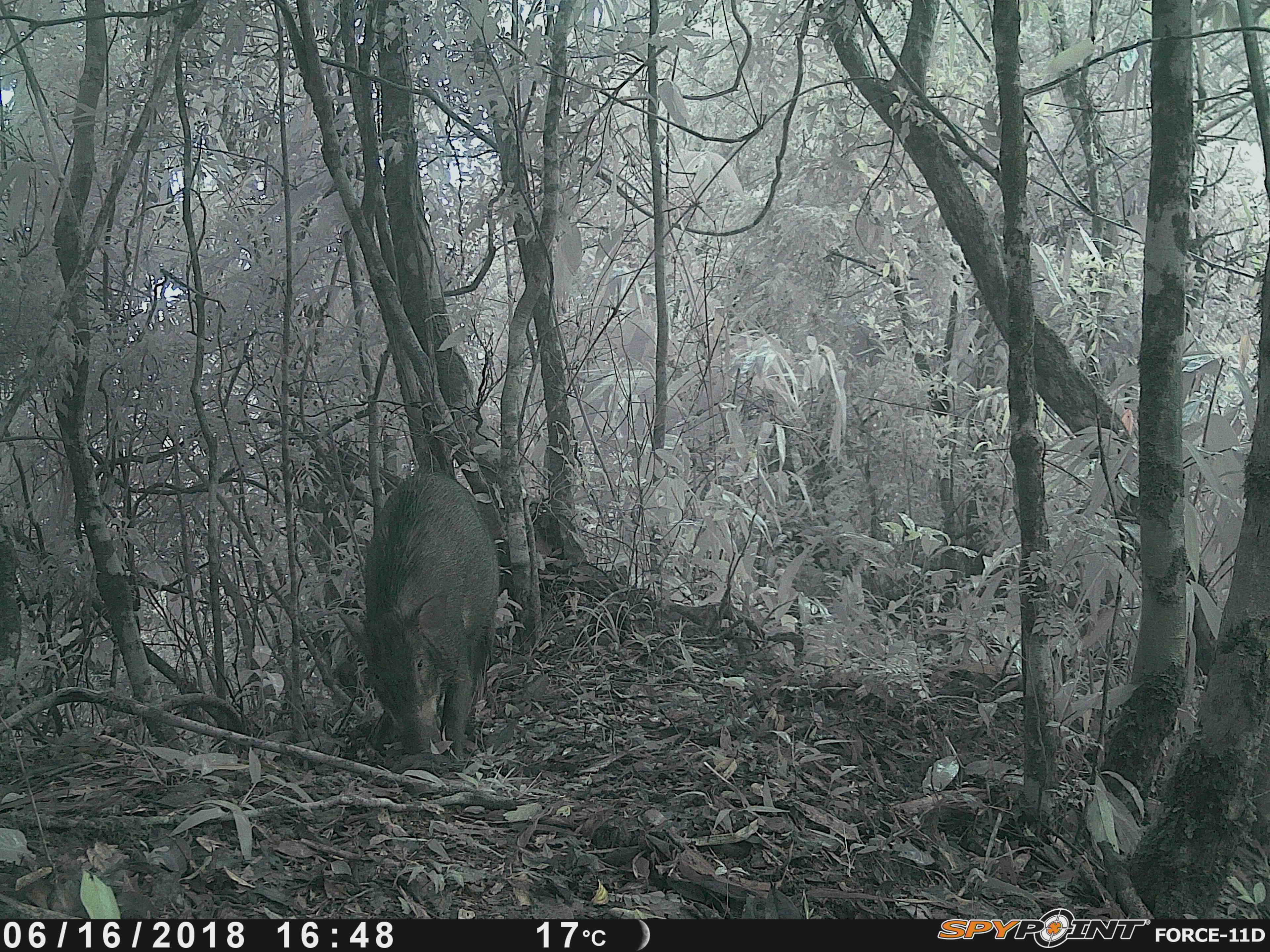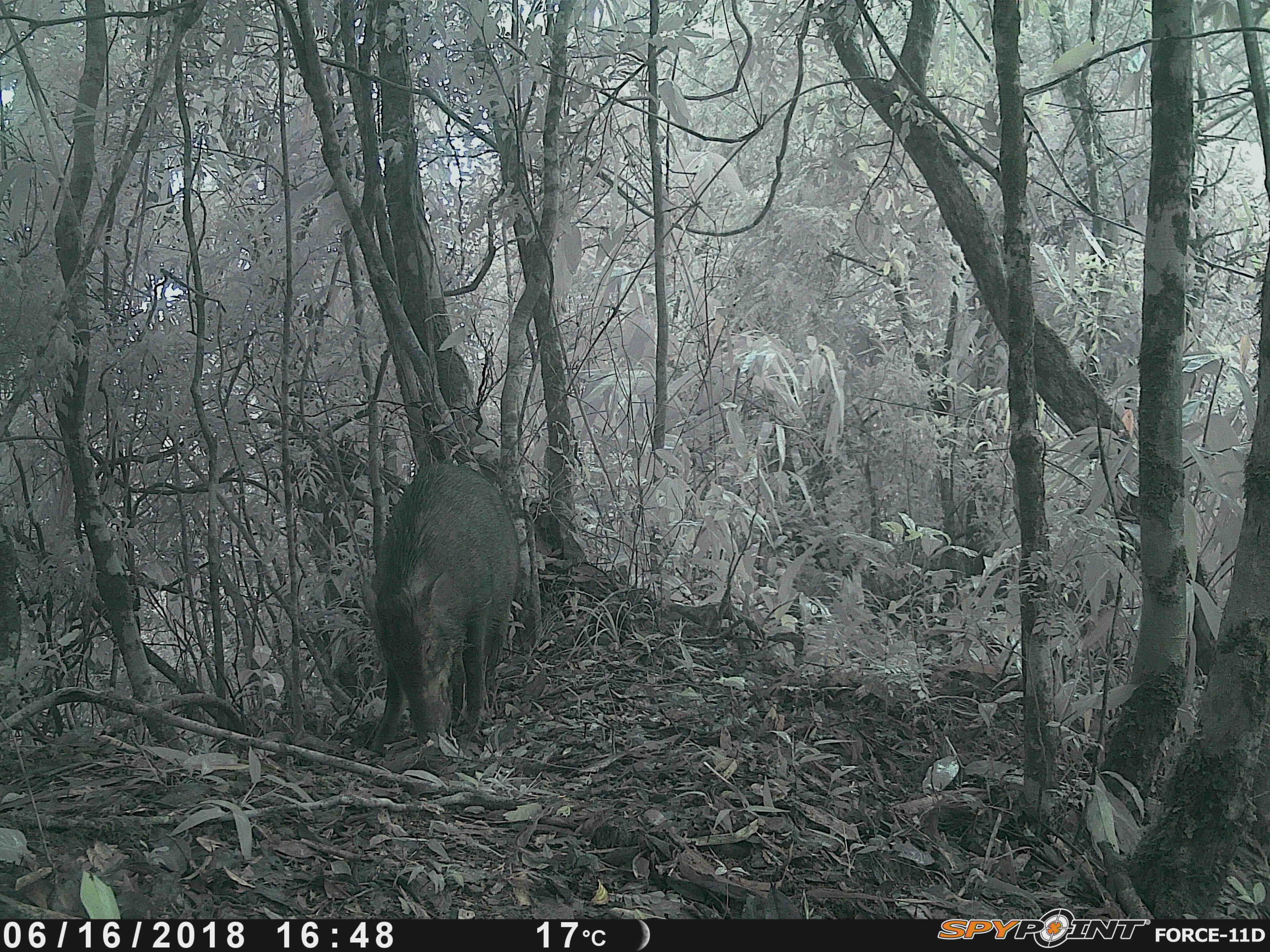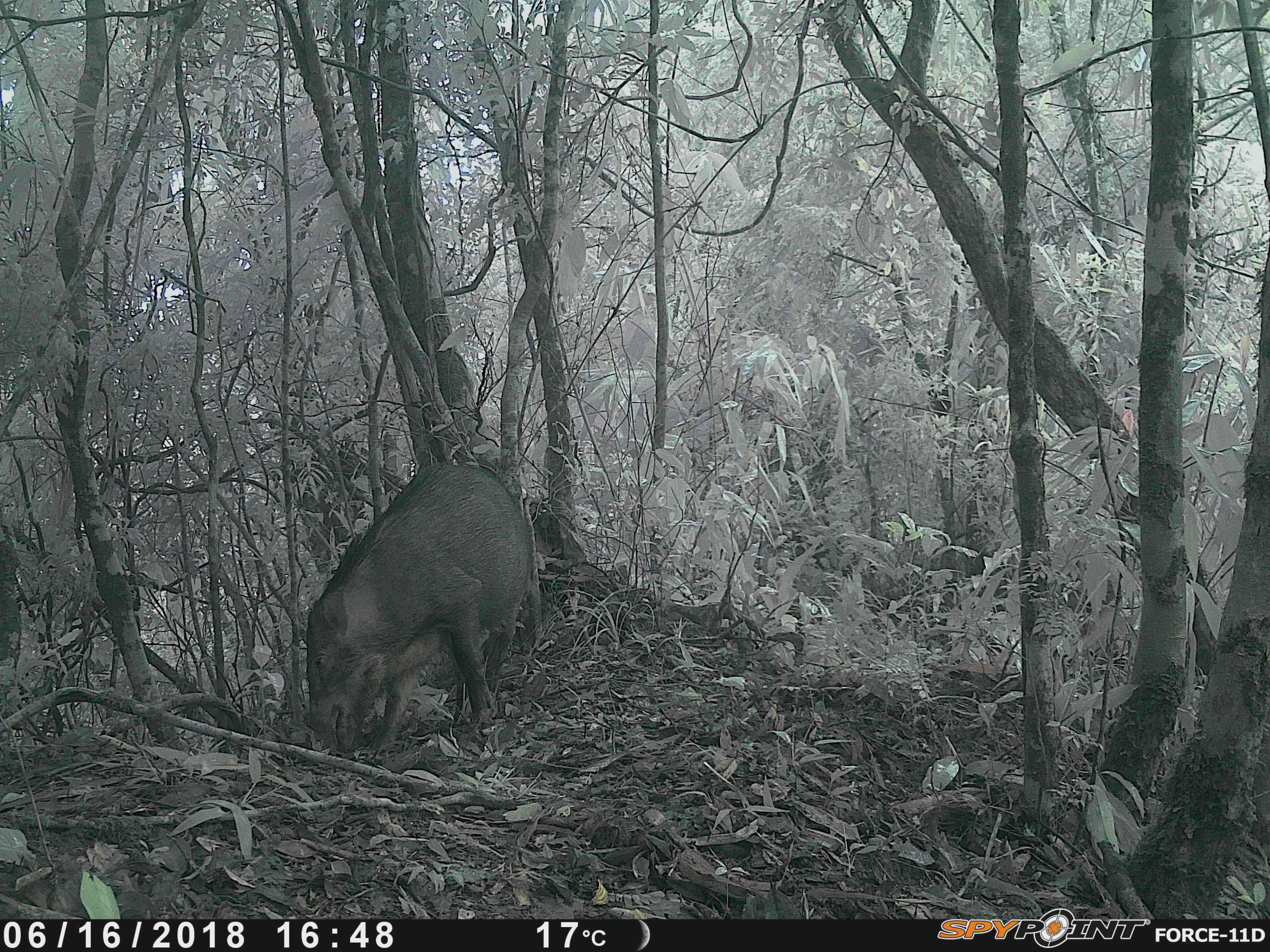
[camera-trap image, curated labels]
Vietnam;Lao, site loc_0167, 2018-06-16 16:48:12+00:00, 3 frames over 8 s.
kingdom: Animalia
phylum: Chordata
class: Mammalia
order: Artiodactyla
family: Suidae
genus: Sus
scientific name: Sus scrofa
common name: eurasian wild pig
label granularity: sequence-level